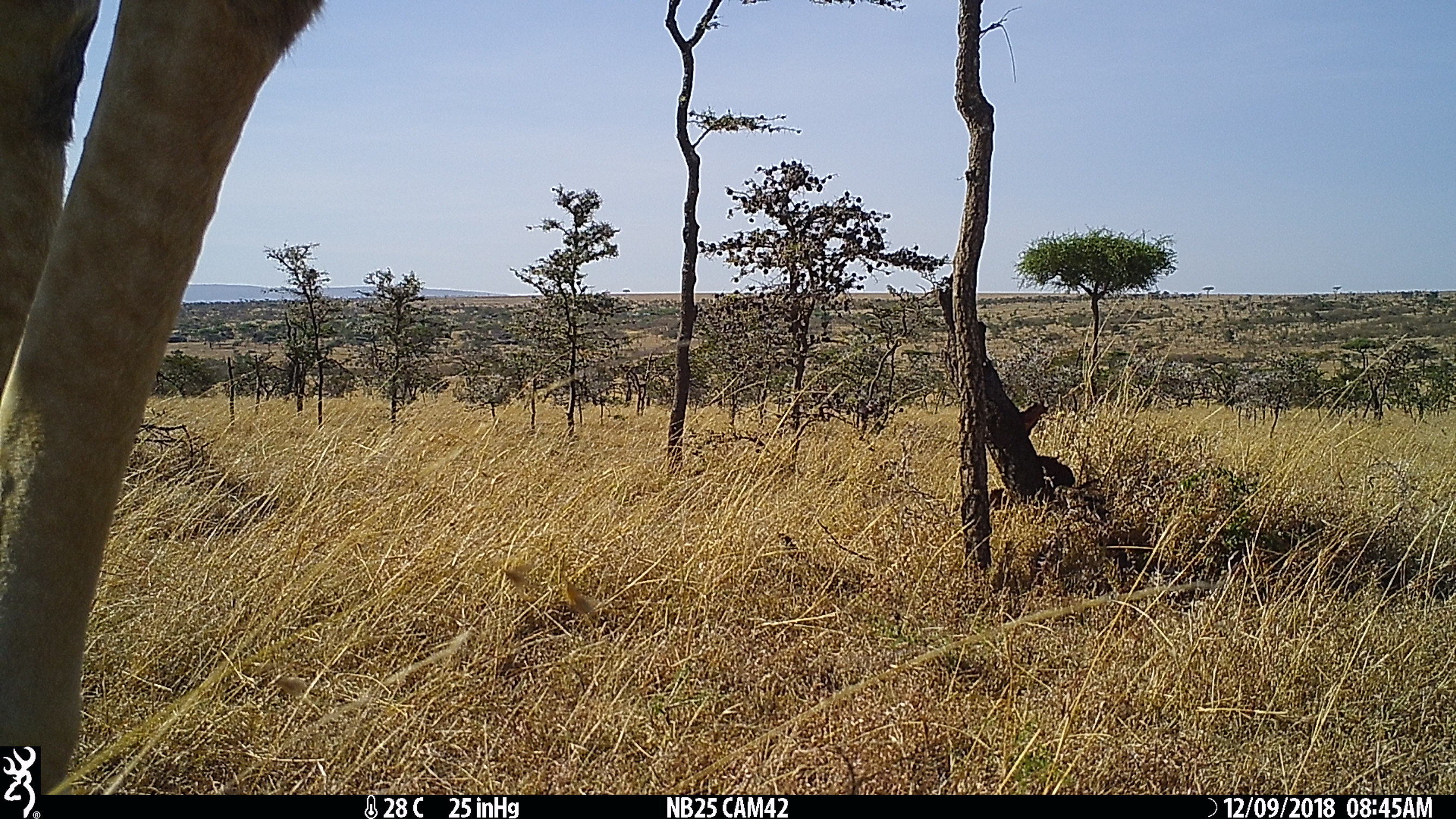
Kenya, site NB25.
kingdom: Animalia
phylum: Chordata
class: Mammalia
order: Artiodactyla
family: Giraffidae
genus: Giraffa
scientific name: Giraffa camelopardalis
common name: northern giraffe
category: giraffe